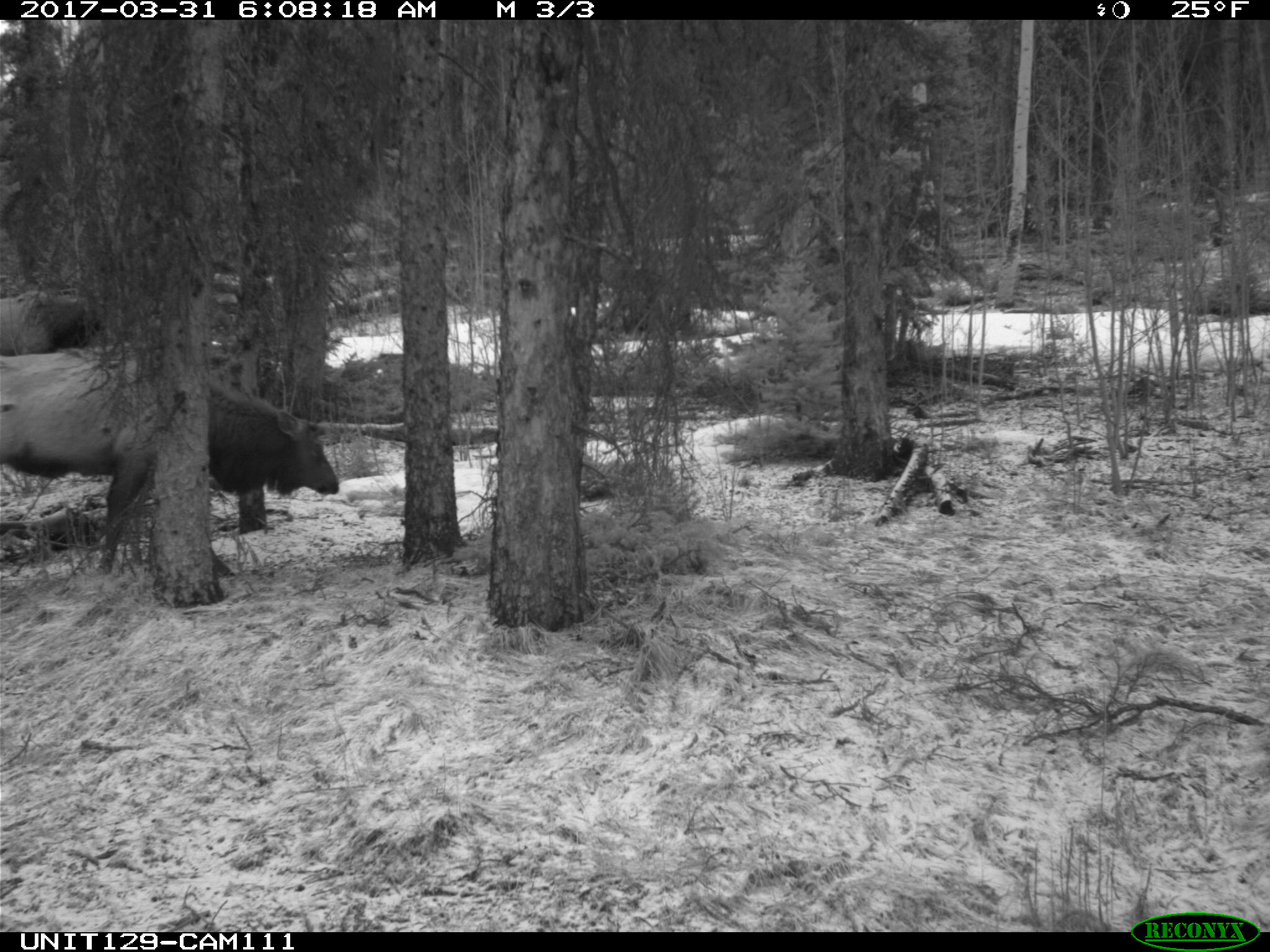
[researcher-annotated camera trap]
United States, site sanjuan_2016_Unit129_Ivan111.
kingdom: Animalia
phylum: Chordata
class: Mammalia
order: Artiodactyla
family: Cervidae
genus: Cervus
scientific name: Cervus elaphus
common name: red deer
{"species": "Cervus elaphus (red deer)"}